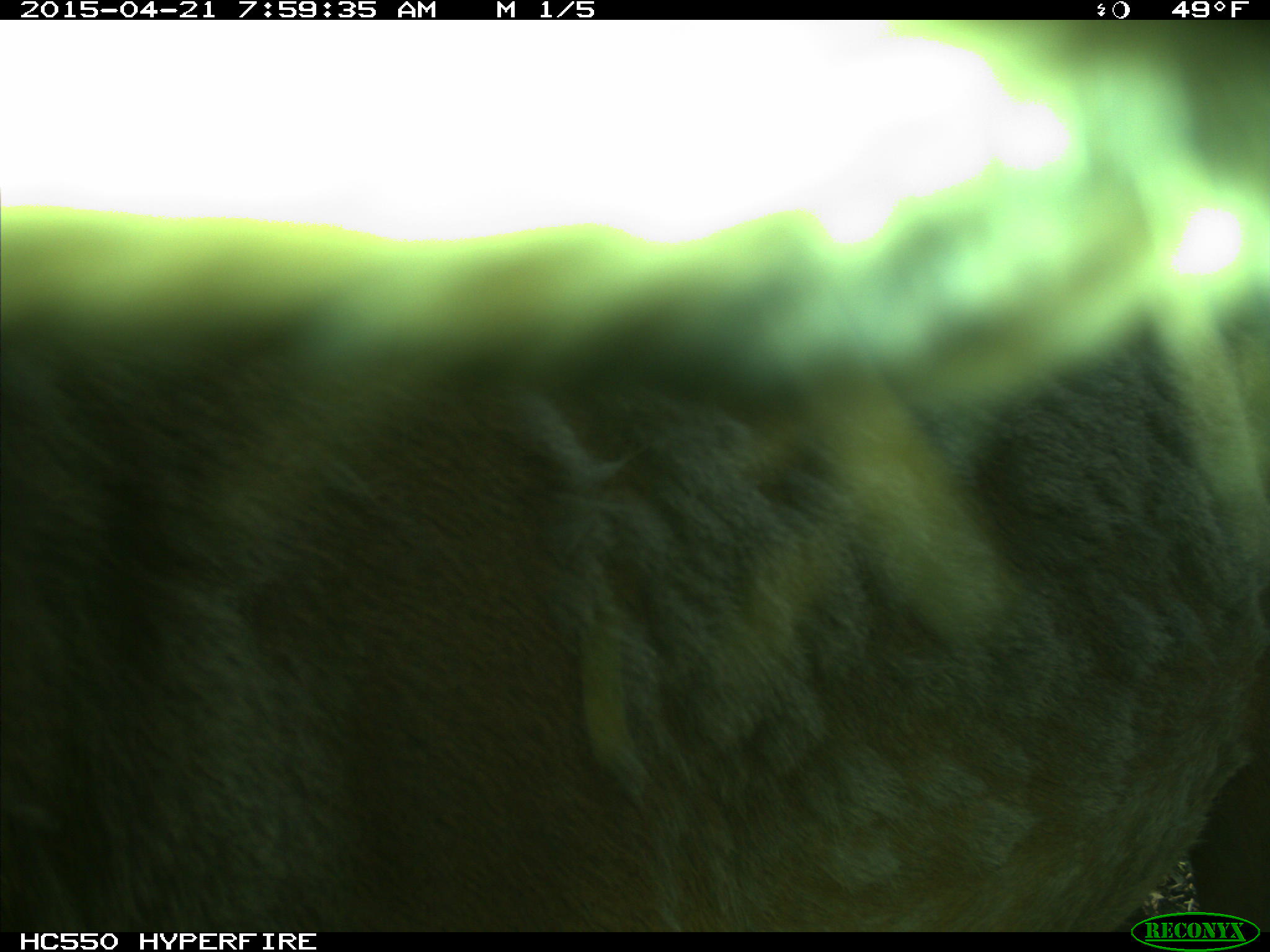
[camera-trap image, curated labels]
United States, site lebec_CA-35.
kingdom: Animalia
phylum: Chordata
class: Mammalia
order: Artiodactyla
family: Cervidae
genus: Cervus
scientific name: Cervus canadensis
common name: elk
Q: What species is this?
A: Cervus canadensis (elk).